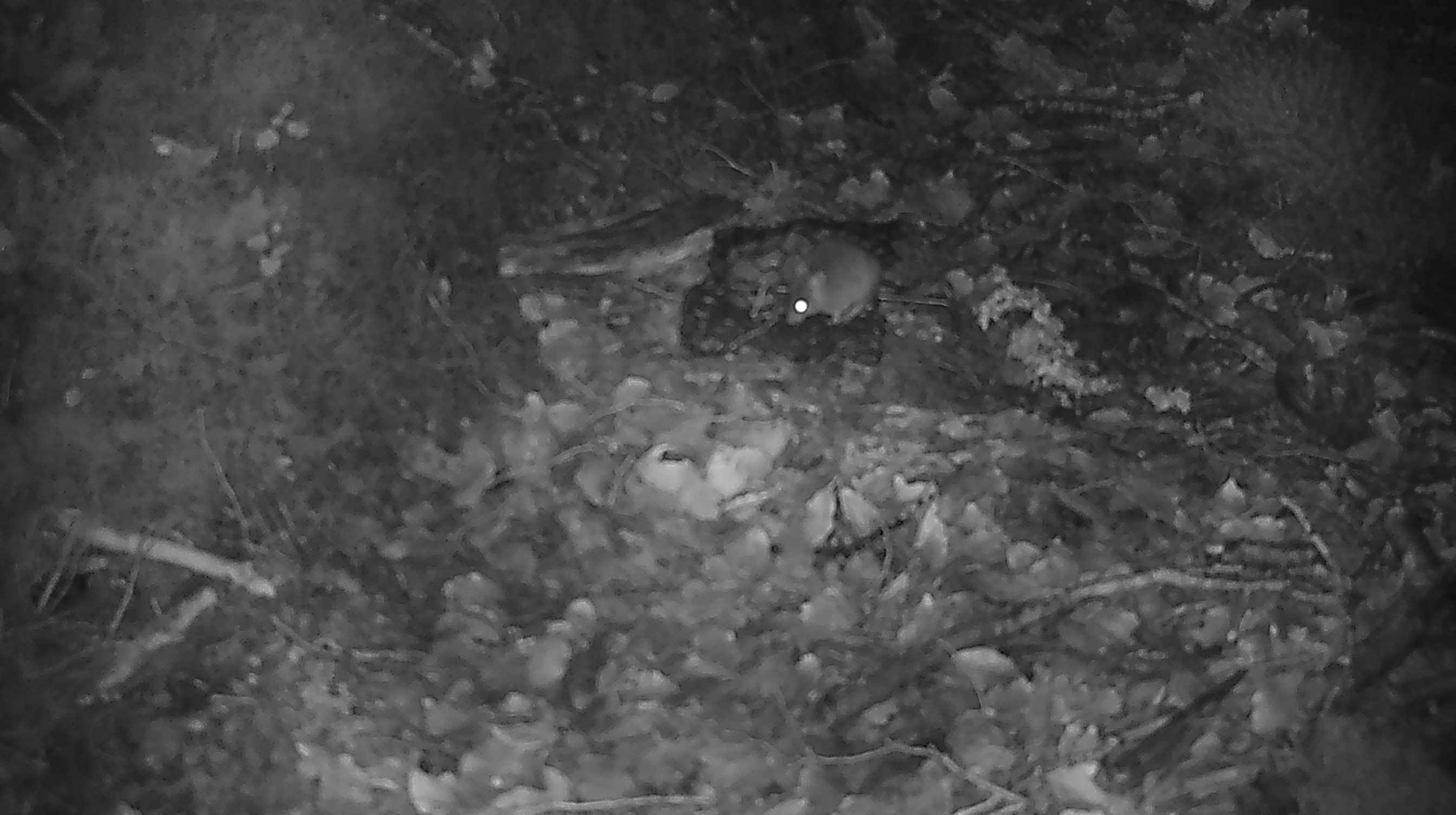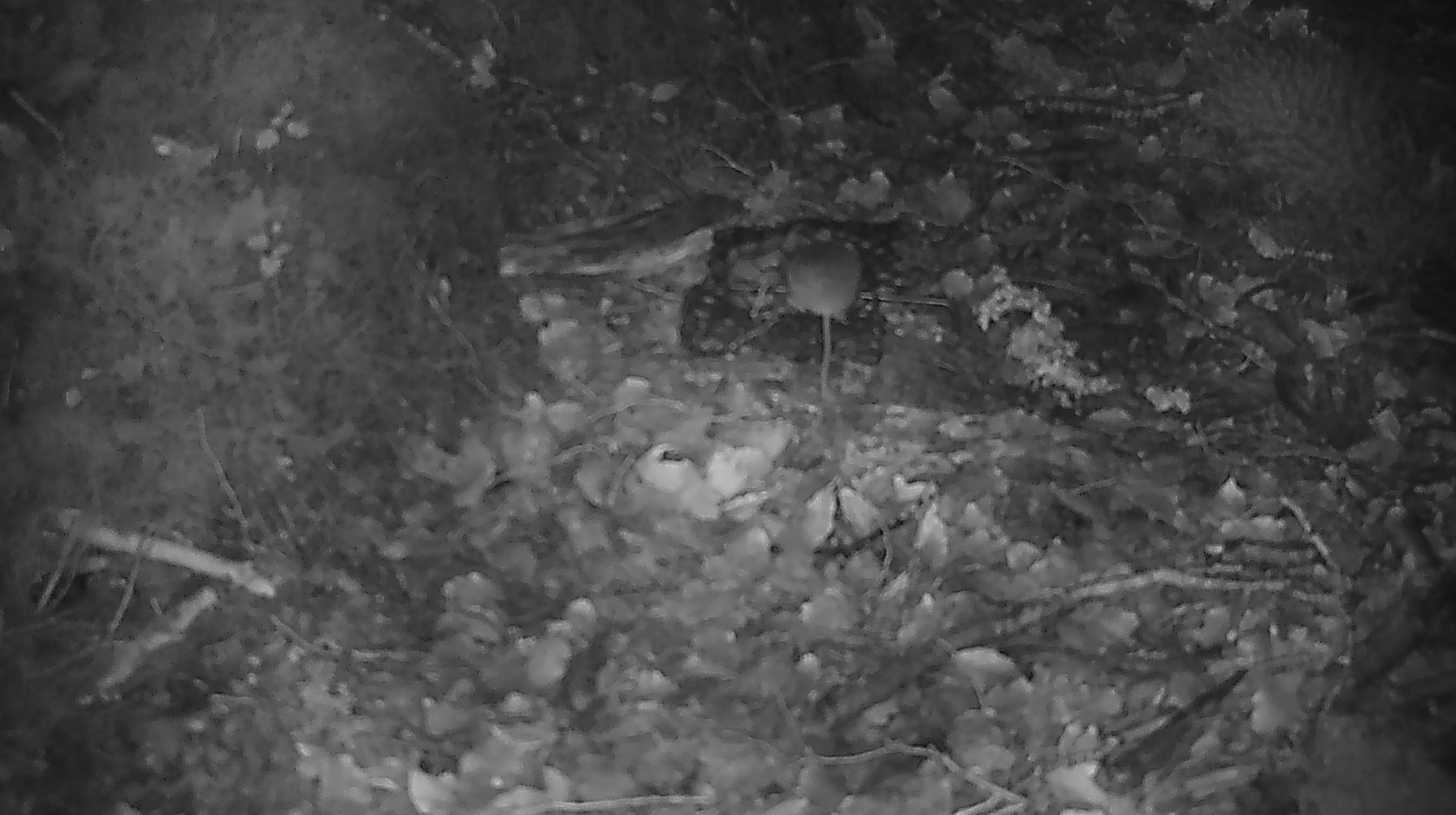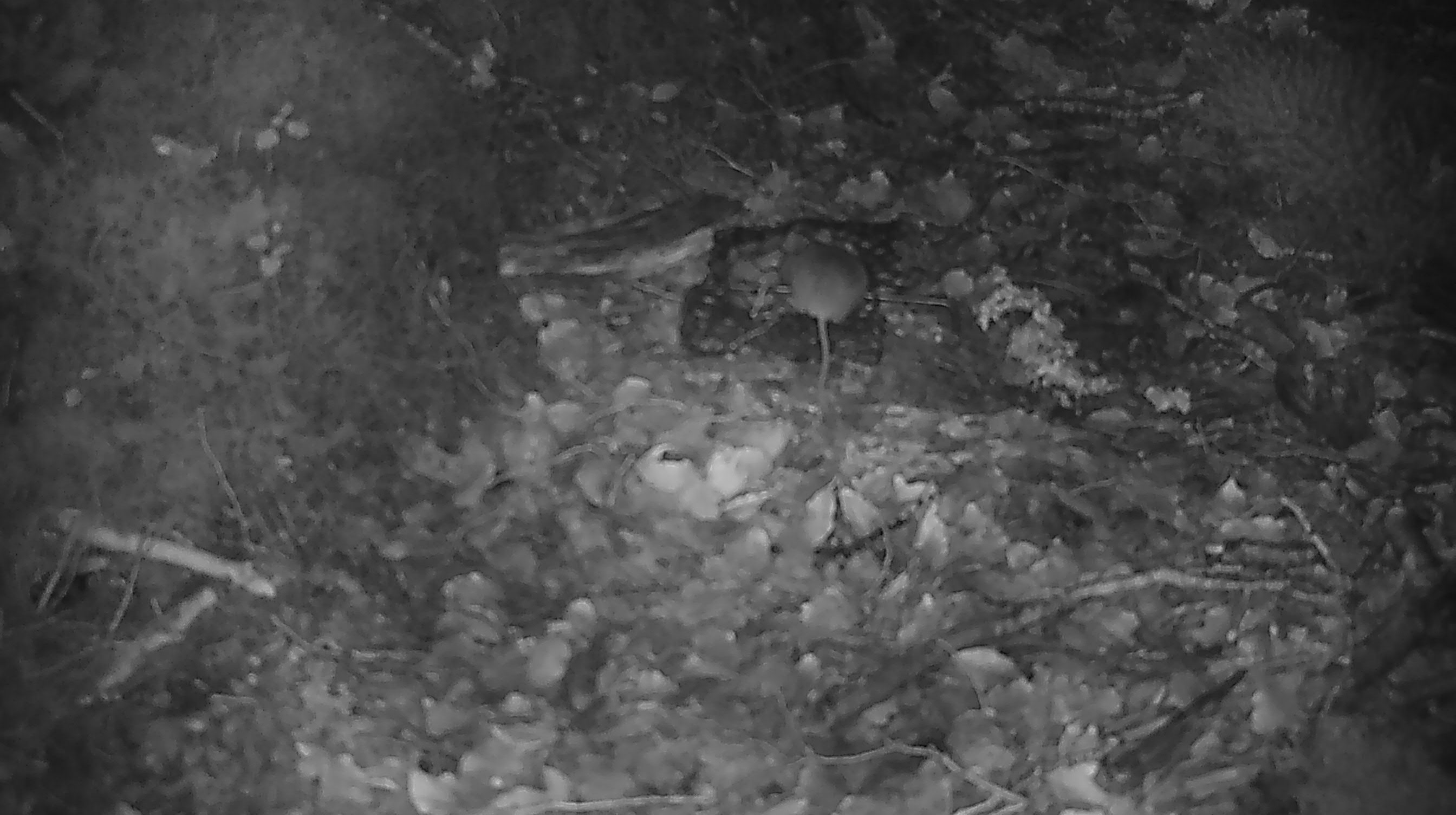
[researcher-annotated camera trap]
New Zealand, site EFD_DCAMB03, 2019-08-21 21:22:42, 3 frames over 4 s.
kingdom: Animalia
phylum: Chordata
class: Mammalia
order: Rodentia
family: Muridae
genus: Mus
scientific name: Mus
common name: mouse